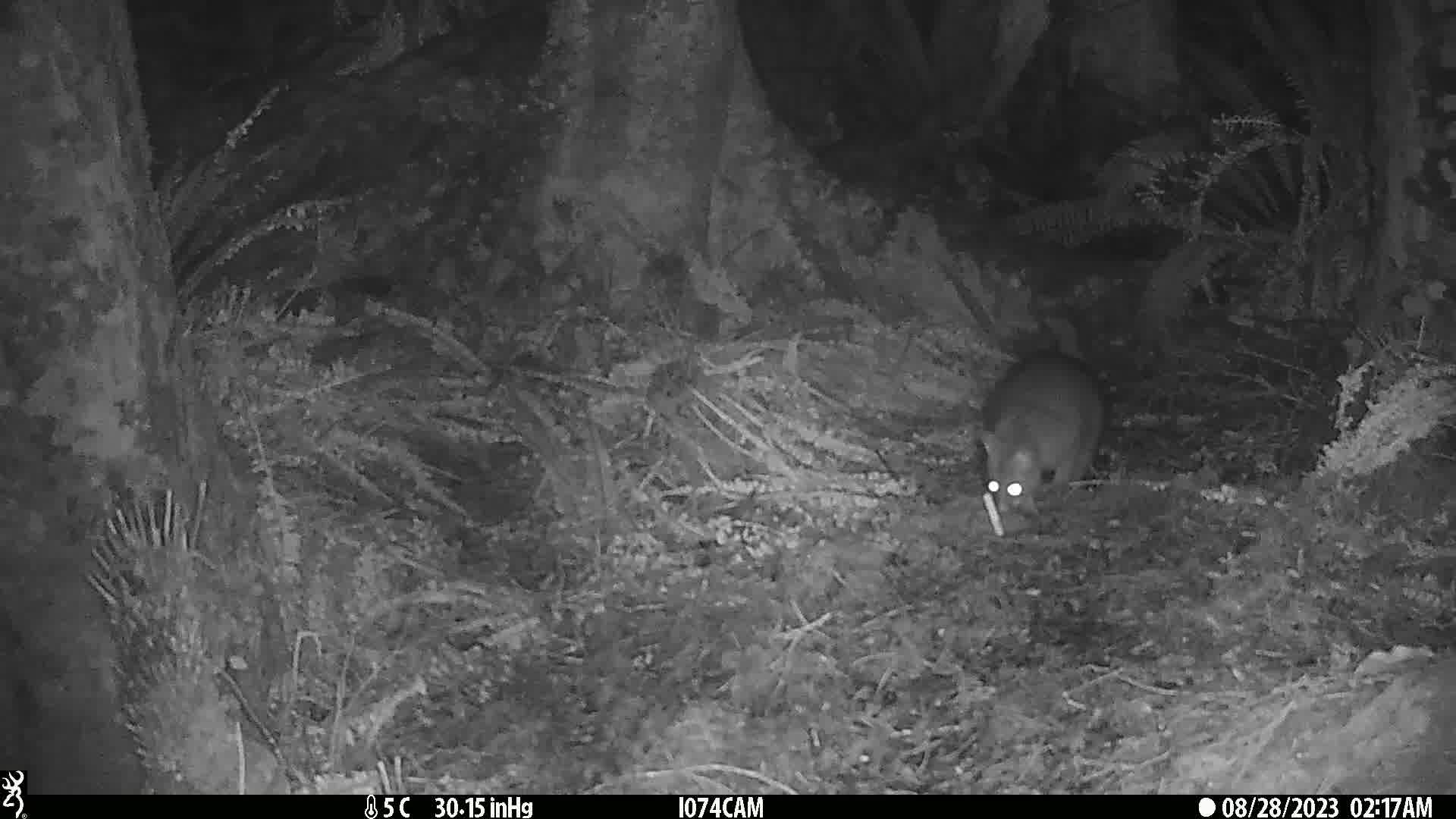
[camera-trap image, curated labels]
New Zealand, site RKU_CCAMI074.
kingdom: Animalia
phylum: Chordata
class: Mammalia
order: Diprotodontia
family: Phalangeridae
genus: Trichosurus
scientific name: Trichosurus vulpecula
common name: common brushtail possum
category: possum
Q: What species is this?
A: Possum (common brushtail possum) (Trichosurus vulpecula).